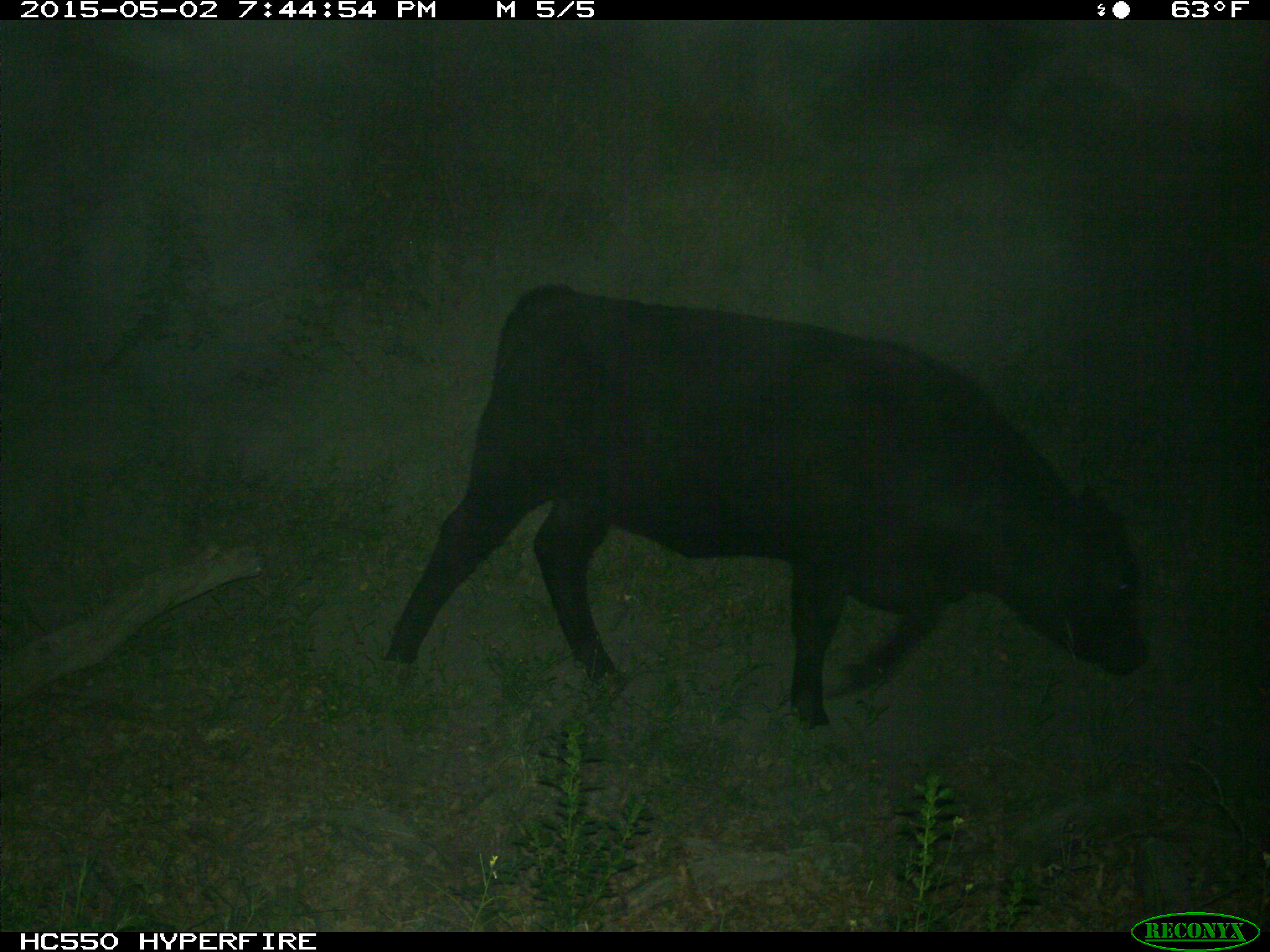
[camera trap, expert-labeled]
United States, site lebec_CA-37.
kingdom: Animalia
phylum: Chordata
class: Mammalia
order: Artiodactyla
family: Bovidae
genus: Bos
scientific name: Bos taurus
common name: domestic cow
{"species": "Bos taurus (domestic cow)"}